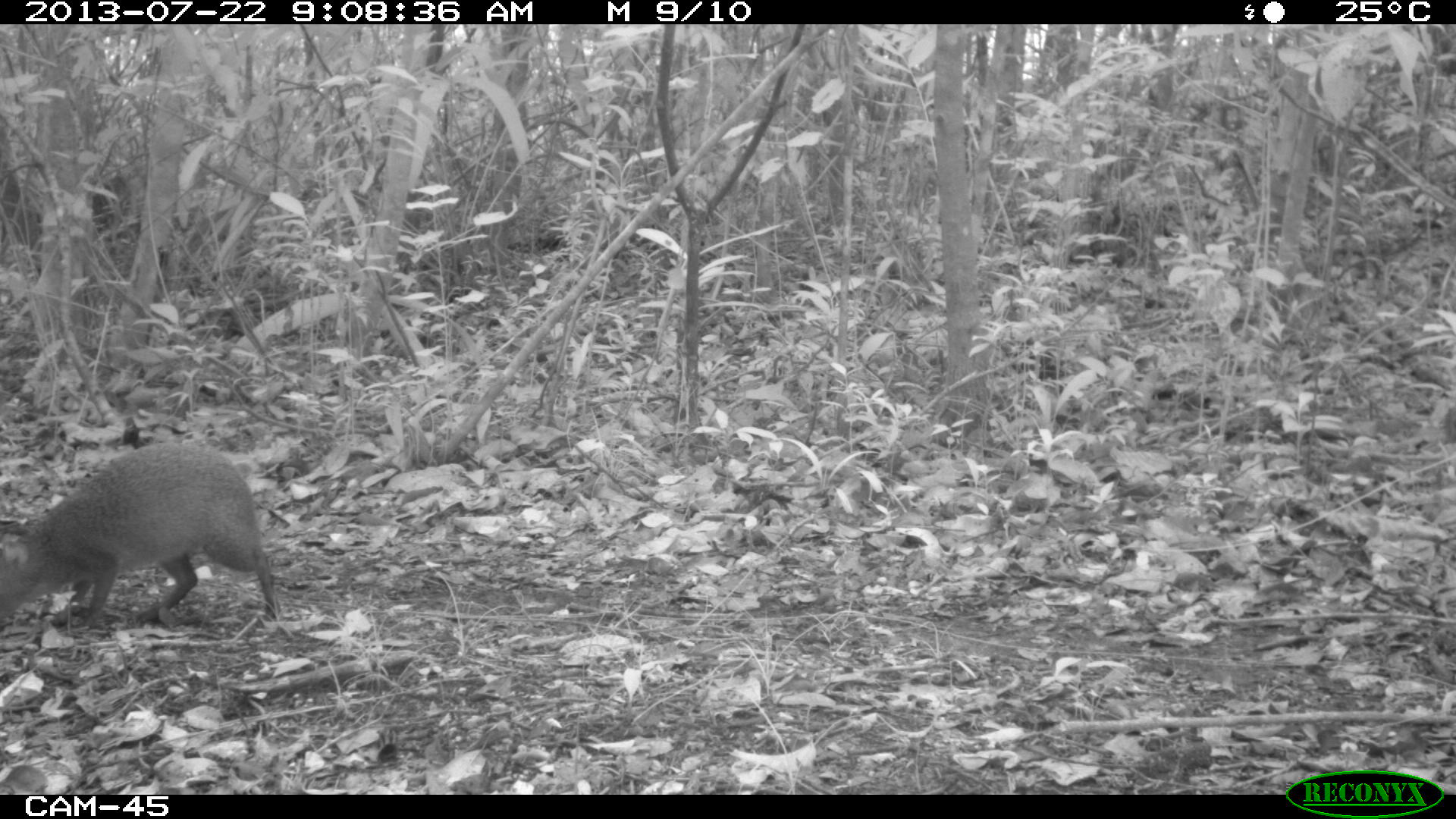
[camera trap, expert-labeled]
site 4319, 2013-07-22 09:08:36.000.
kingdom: Animalia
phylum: Chordata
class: Mammalia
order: Rodentia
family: Dasyproctidae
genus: Dasyprocta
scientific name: Dasyprocta punctata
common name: central american agouti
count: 1